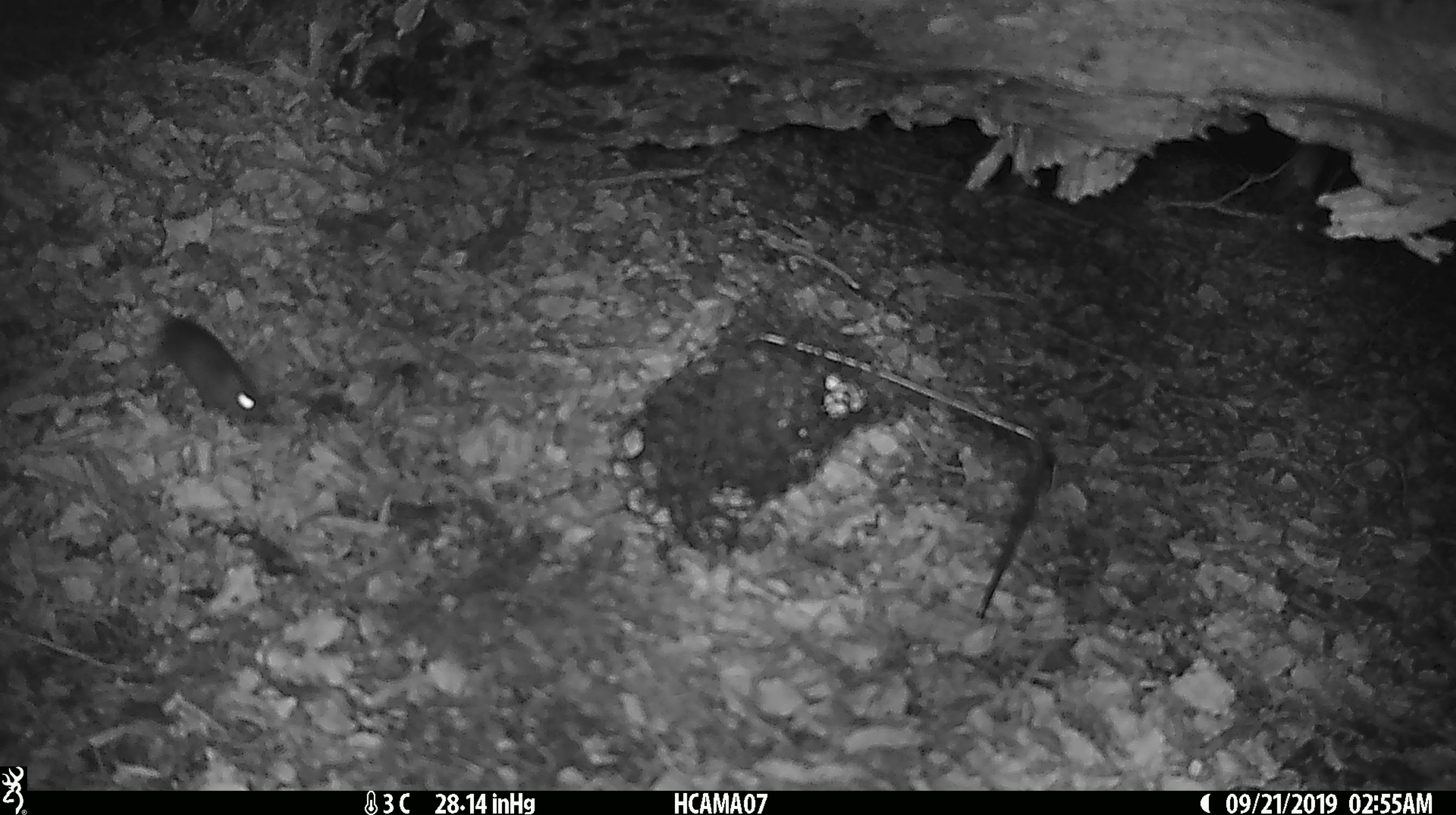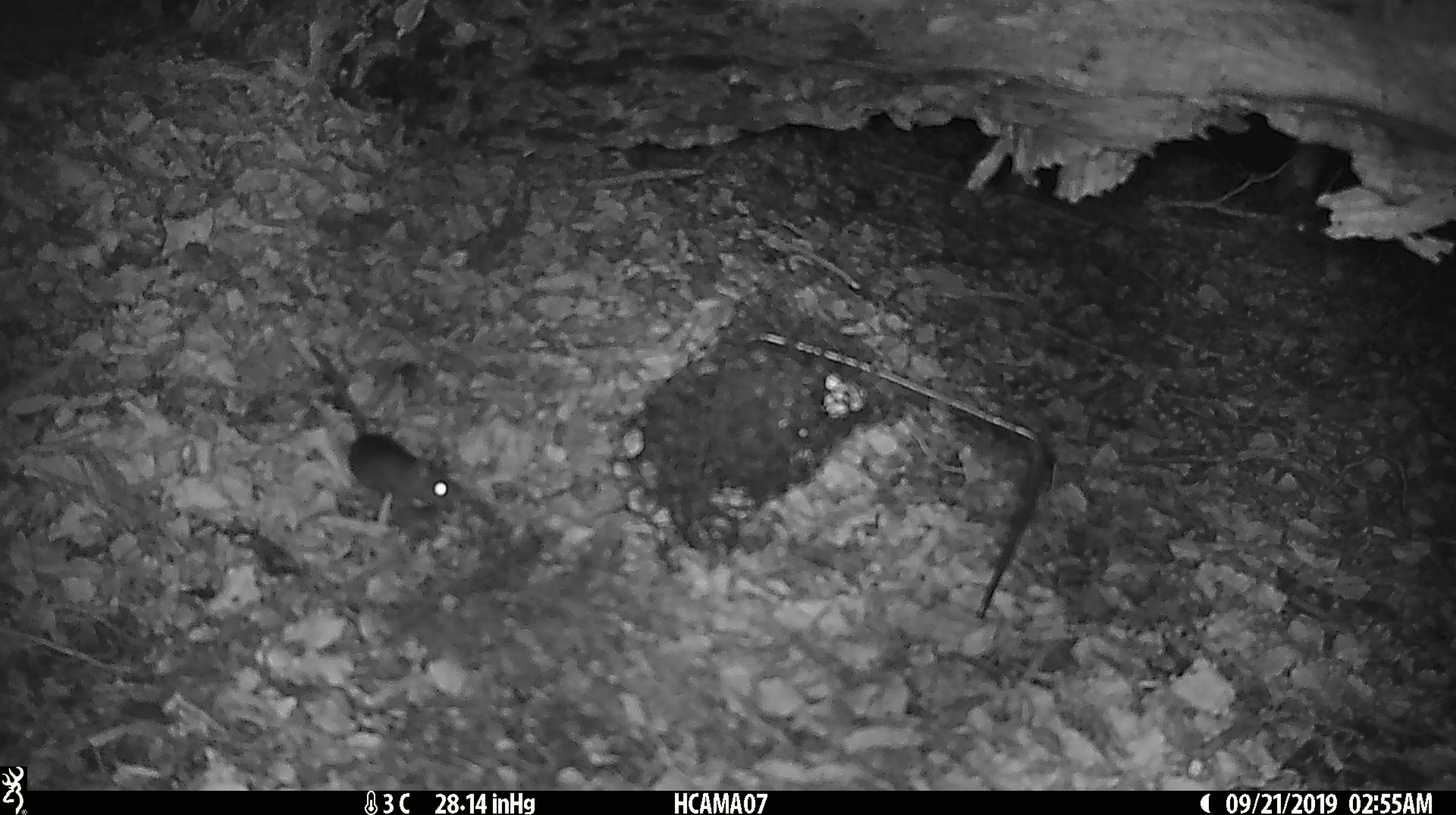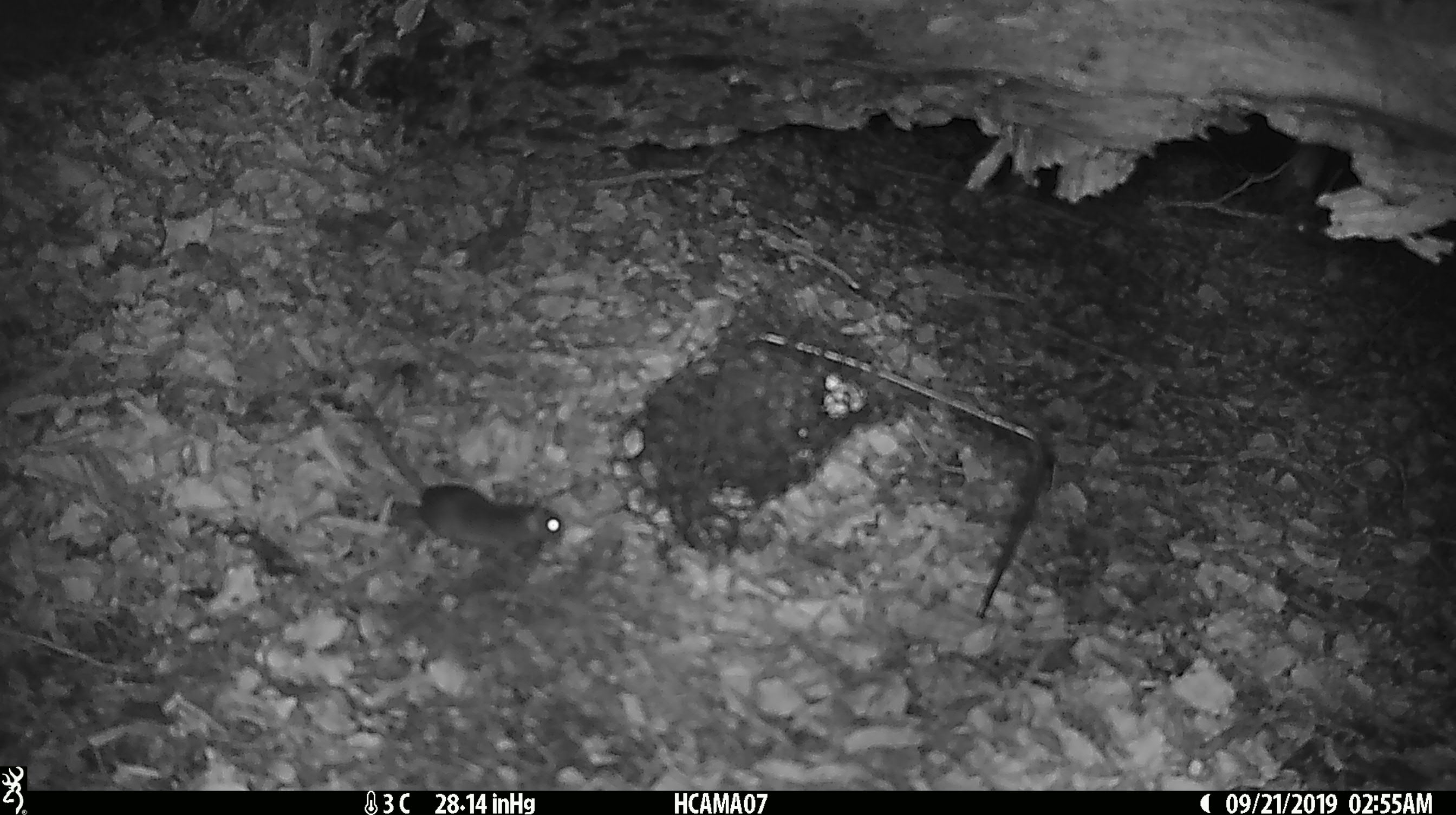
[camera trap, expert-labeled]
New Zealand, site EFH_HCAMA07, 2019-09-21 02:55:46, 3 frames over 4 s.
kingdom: Animalia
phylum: Chordata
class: Mammalia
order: Rodentia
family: Muridae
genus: Mus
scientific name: Mus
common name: mouse